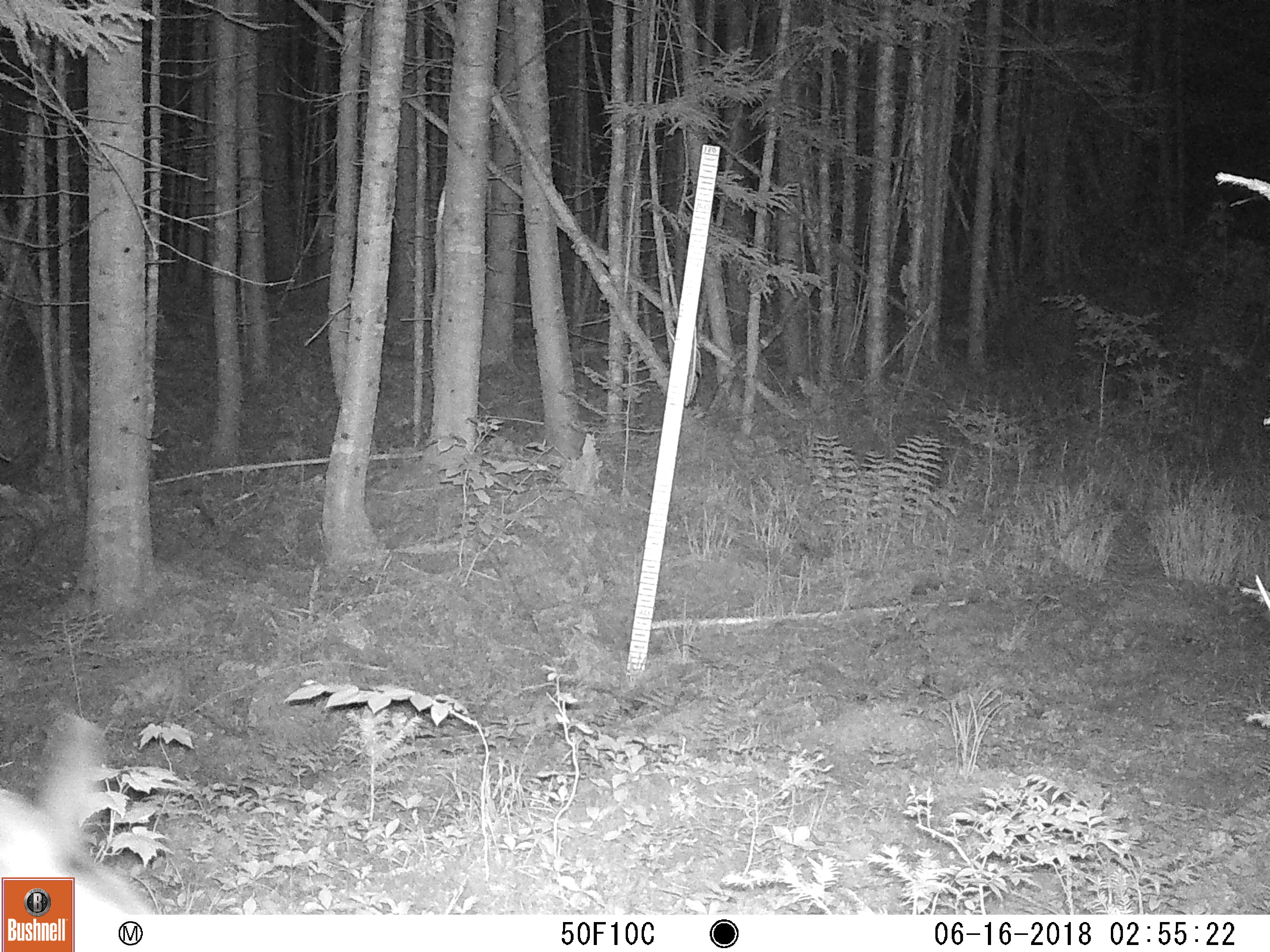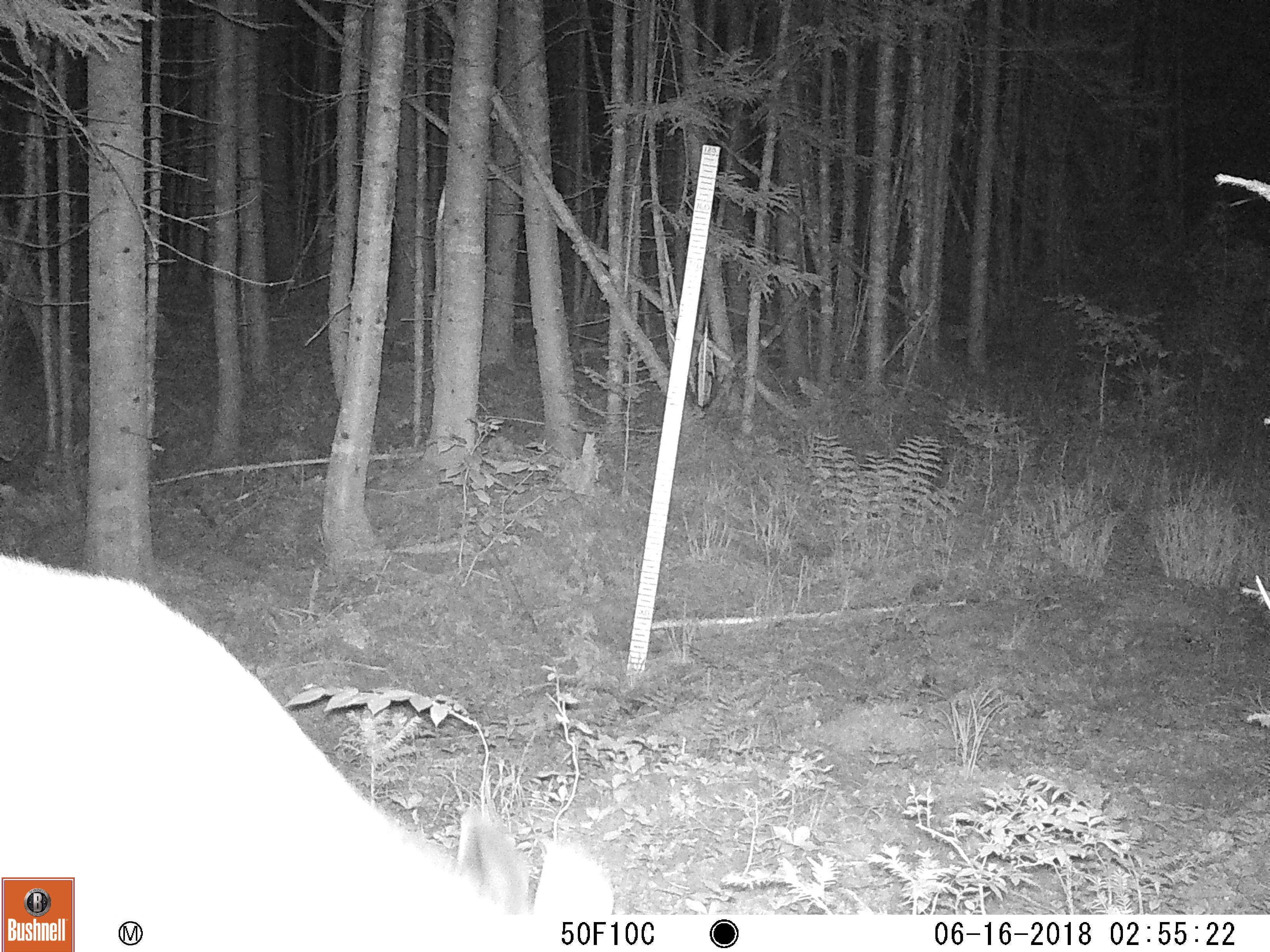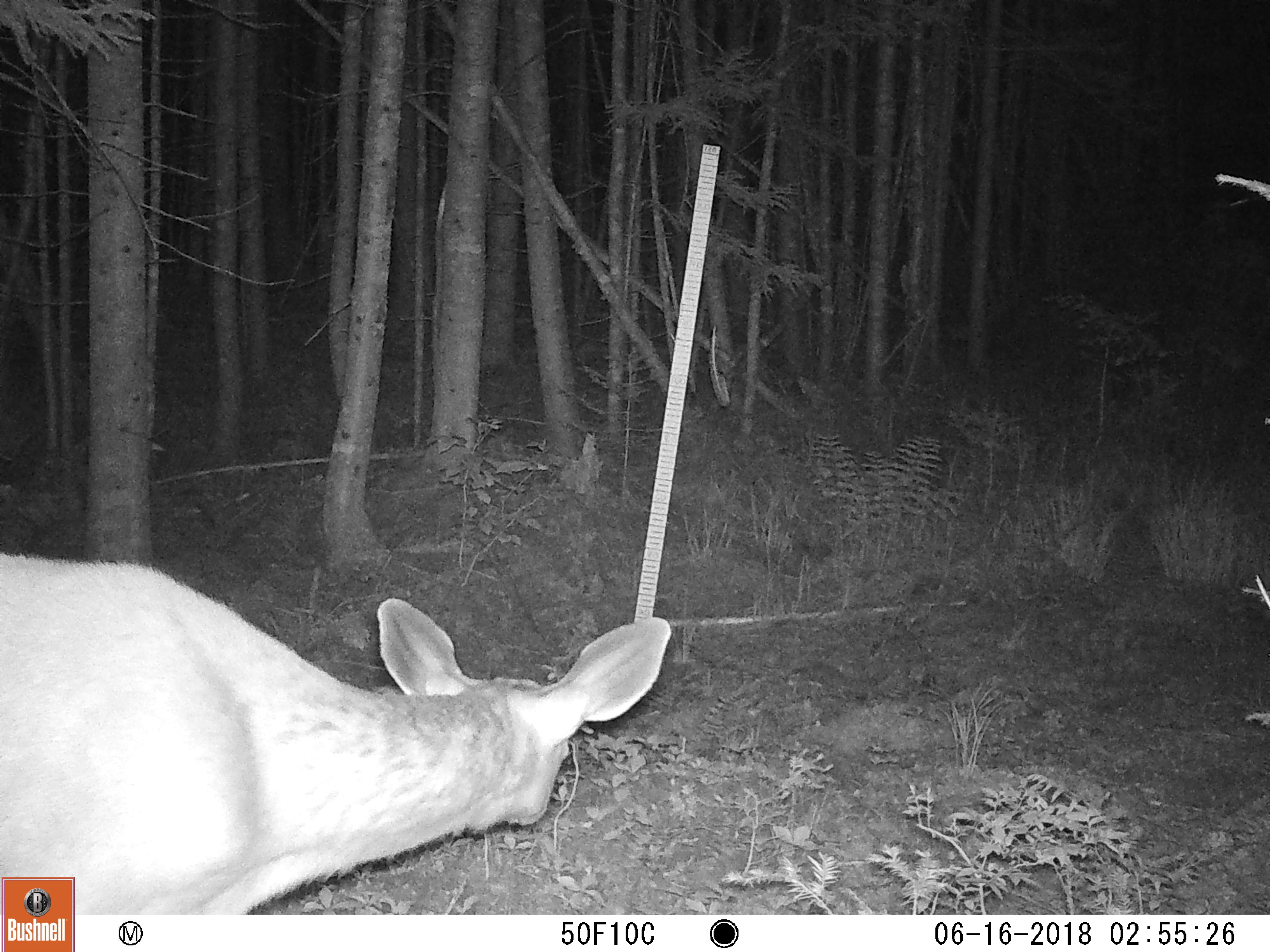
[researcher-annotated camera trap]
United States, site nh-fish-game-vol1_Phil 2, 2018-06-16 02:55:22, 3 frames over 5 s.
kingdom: Animalia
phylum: Chordata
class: Mammalia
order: Artiodactyla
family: Cervidae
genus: Odocoileus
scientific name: Odocoileus virginianus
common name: white-tailed deer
White-tailed deer (Odocoileus virginianus).